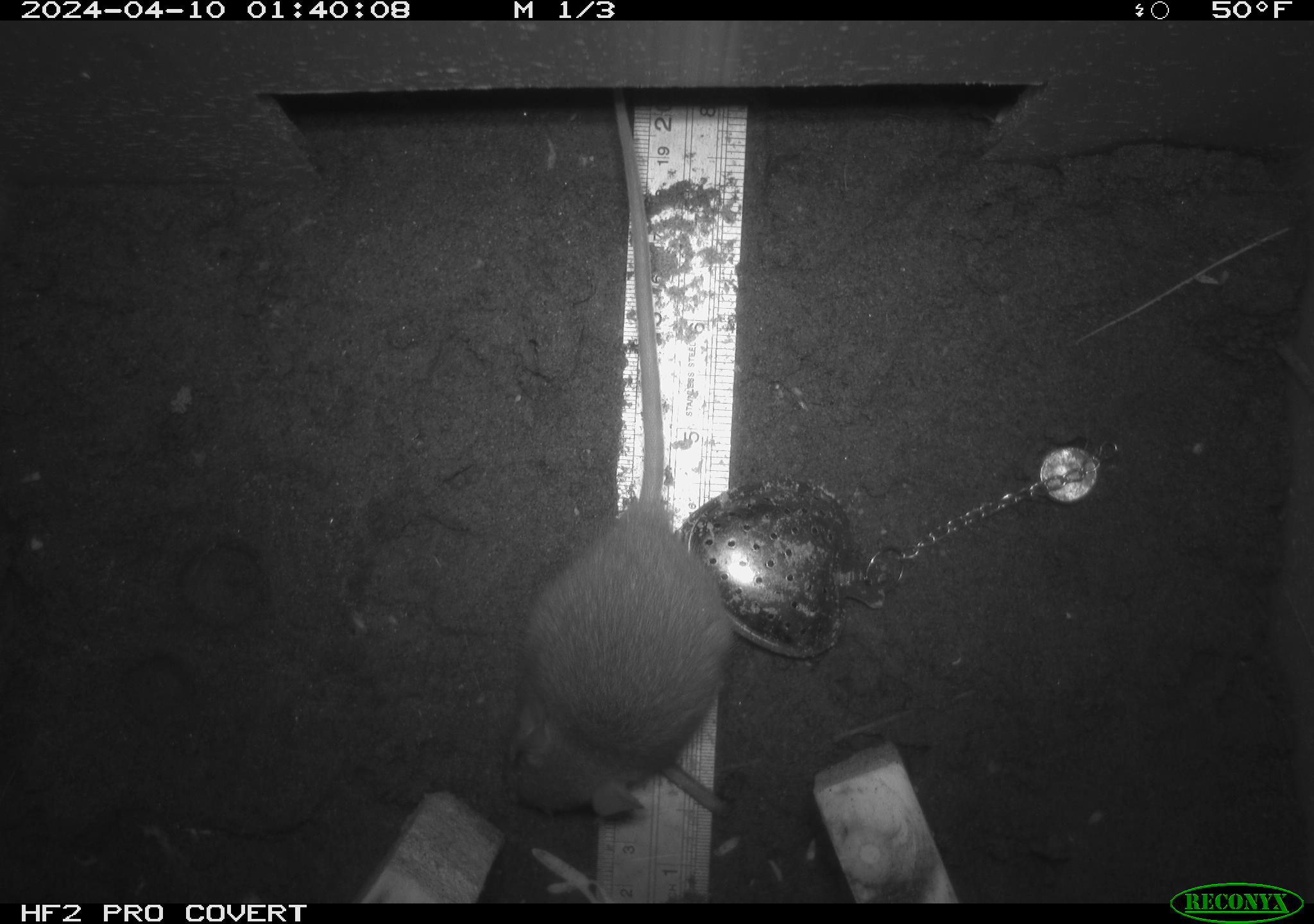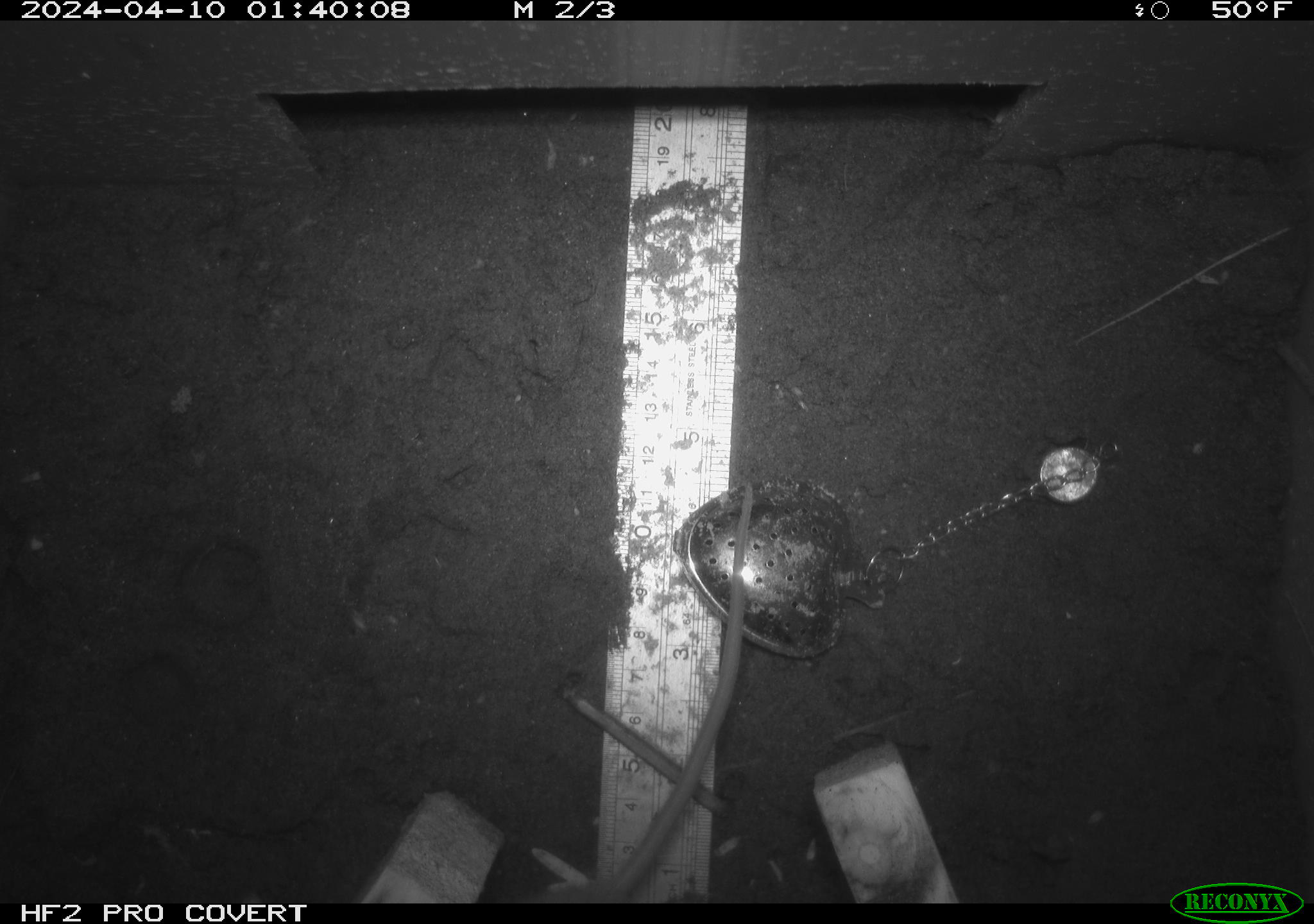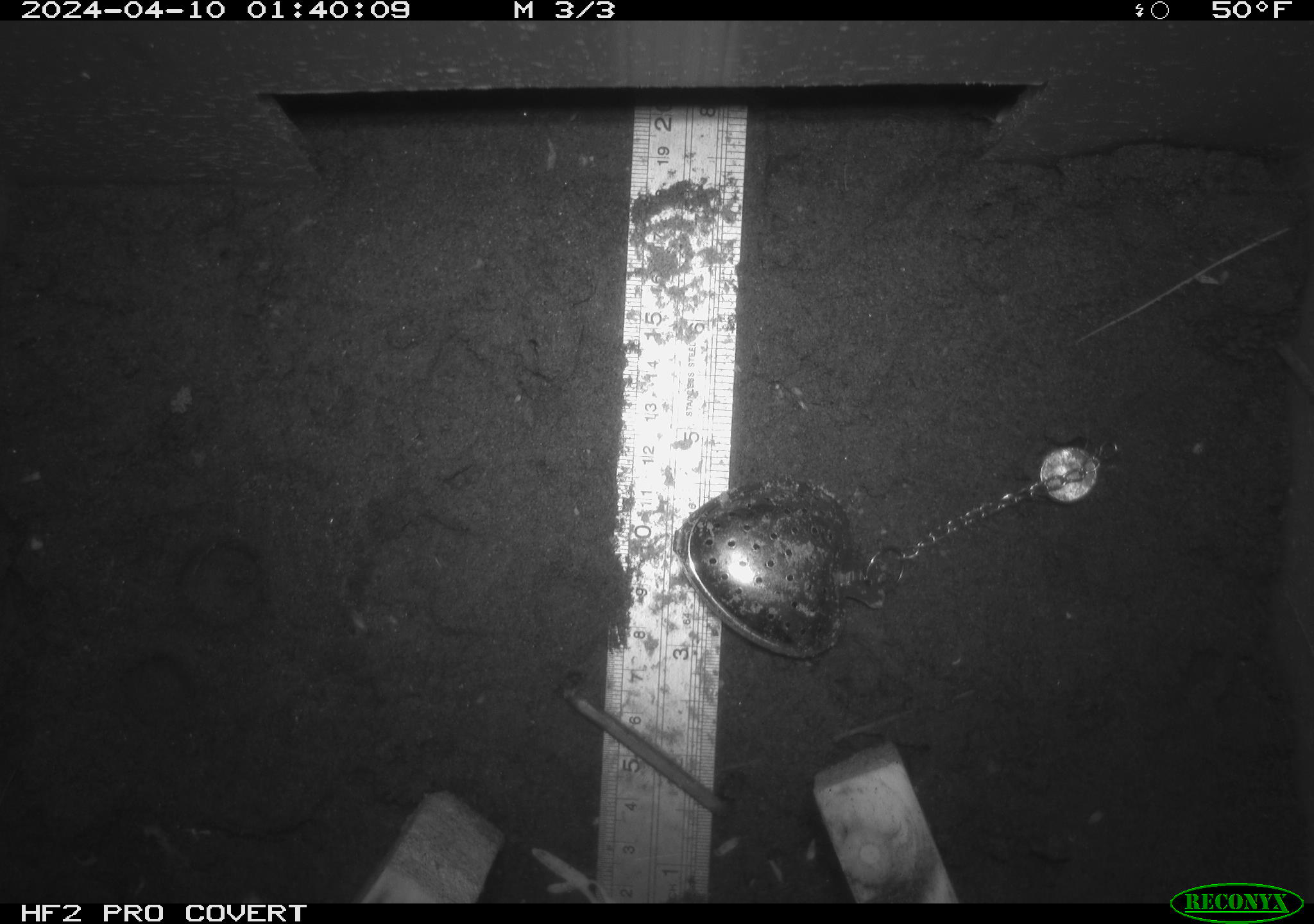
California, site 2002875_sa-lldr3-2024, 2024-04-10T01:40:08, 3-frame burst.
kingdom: Animalia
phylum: Chordata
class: Mammalia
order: Rodentia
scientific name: Rodentia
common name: rodent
Rodent (Rodentia).